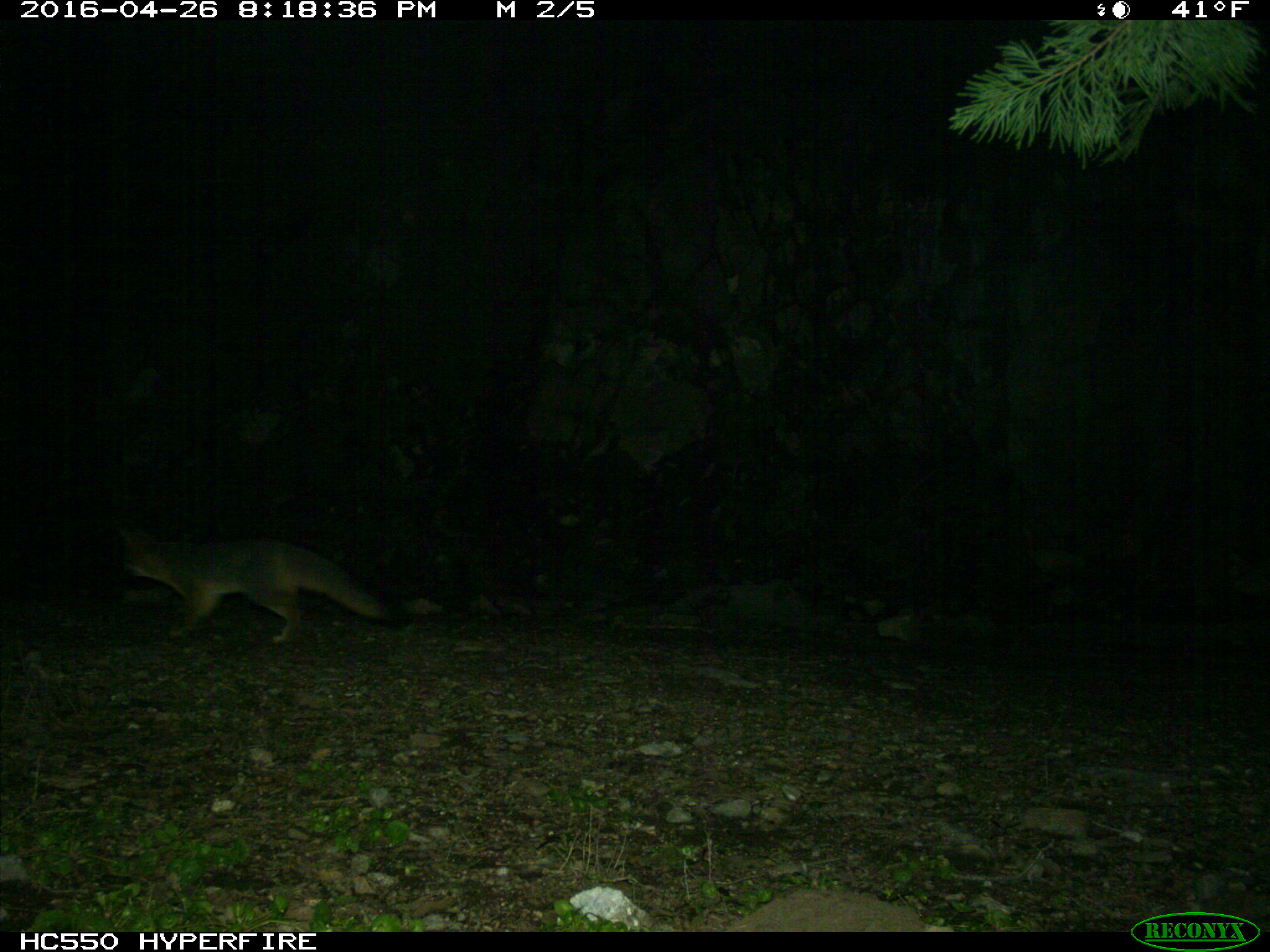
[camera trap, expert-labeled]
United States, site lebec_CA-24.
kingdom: Animalia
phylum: Chordata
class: Mammalia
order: Carnivora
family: Canidae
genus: Urocyon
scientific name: Urocyon cinereoargenteus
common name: gray fox